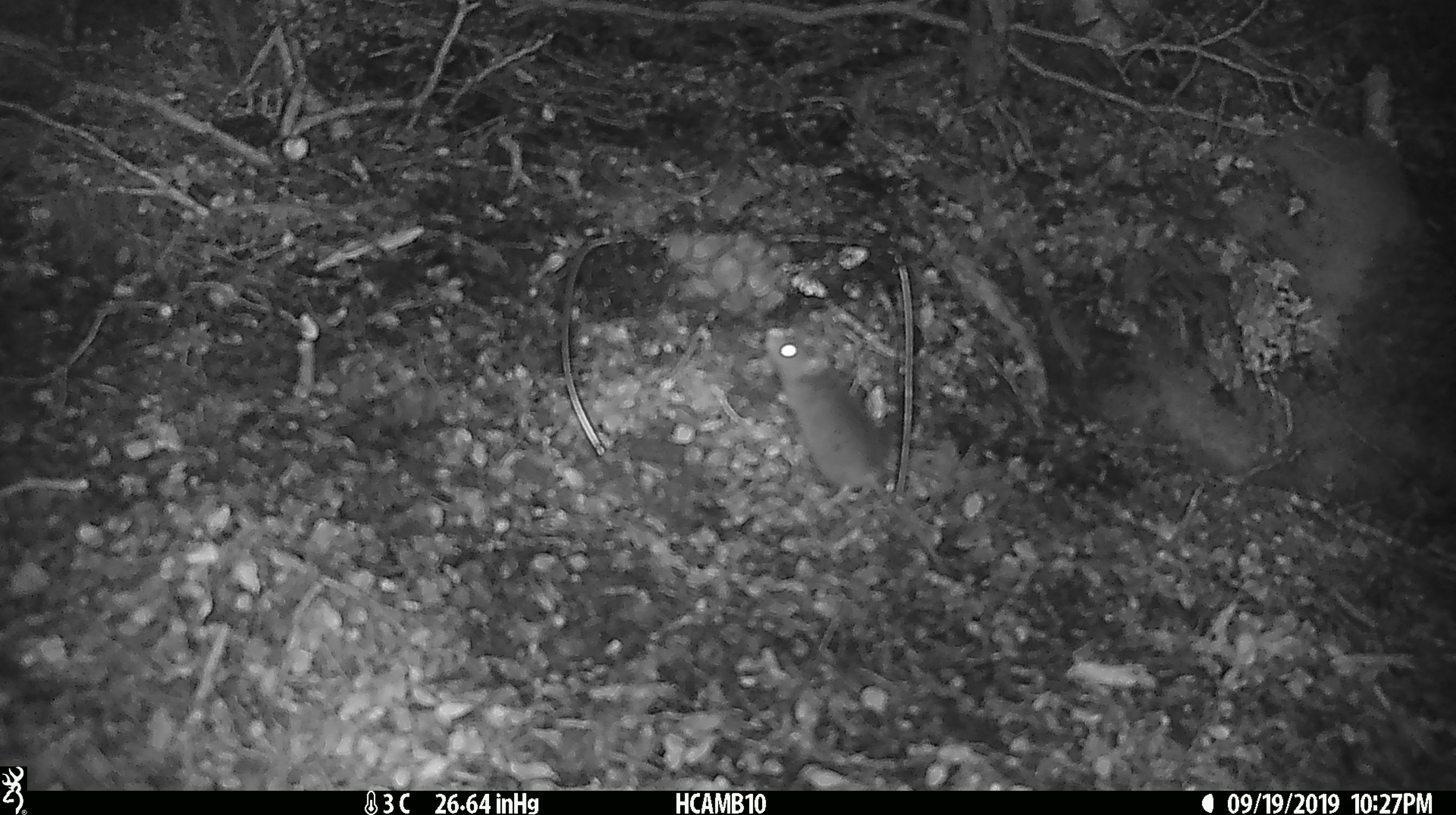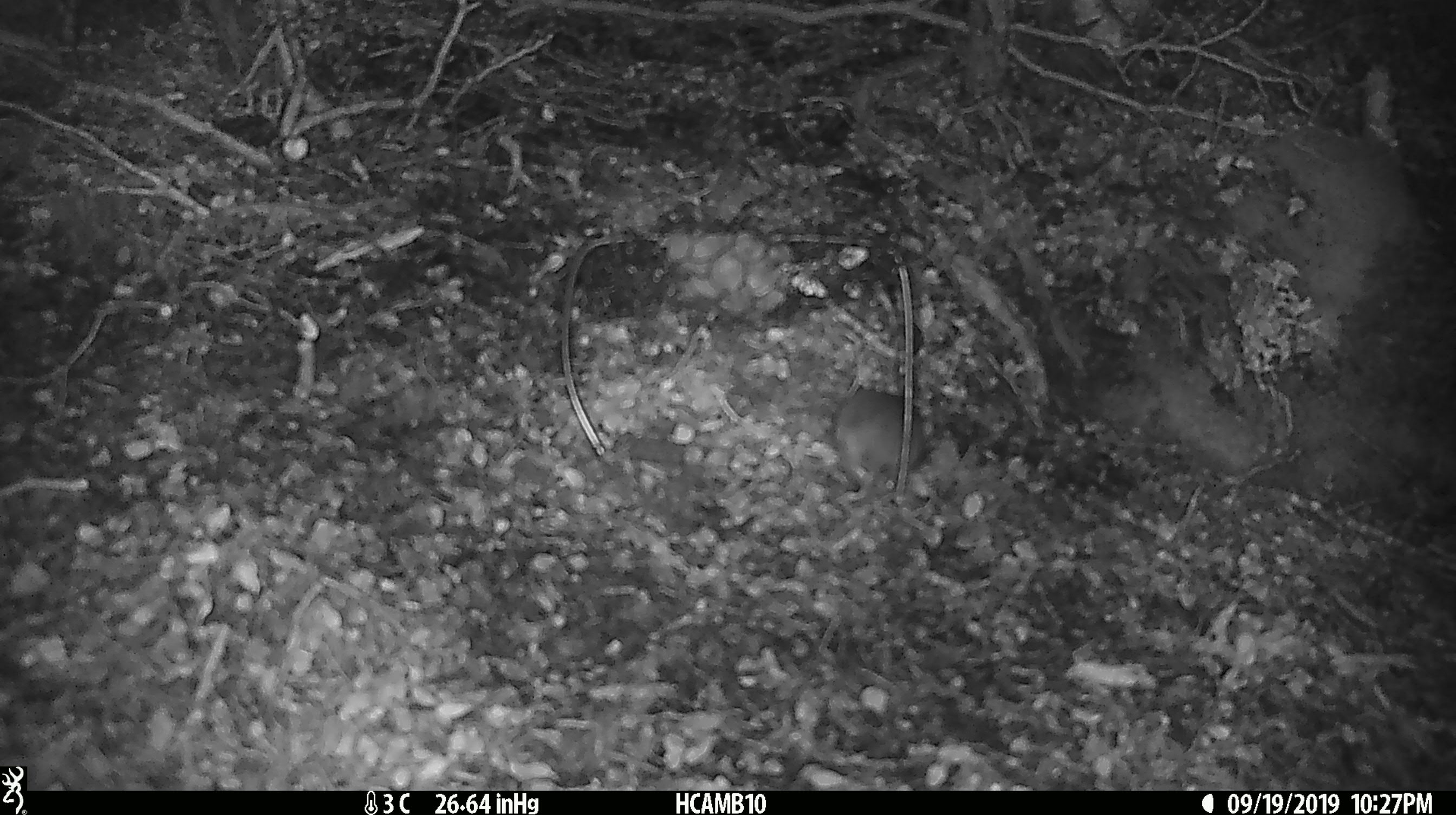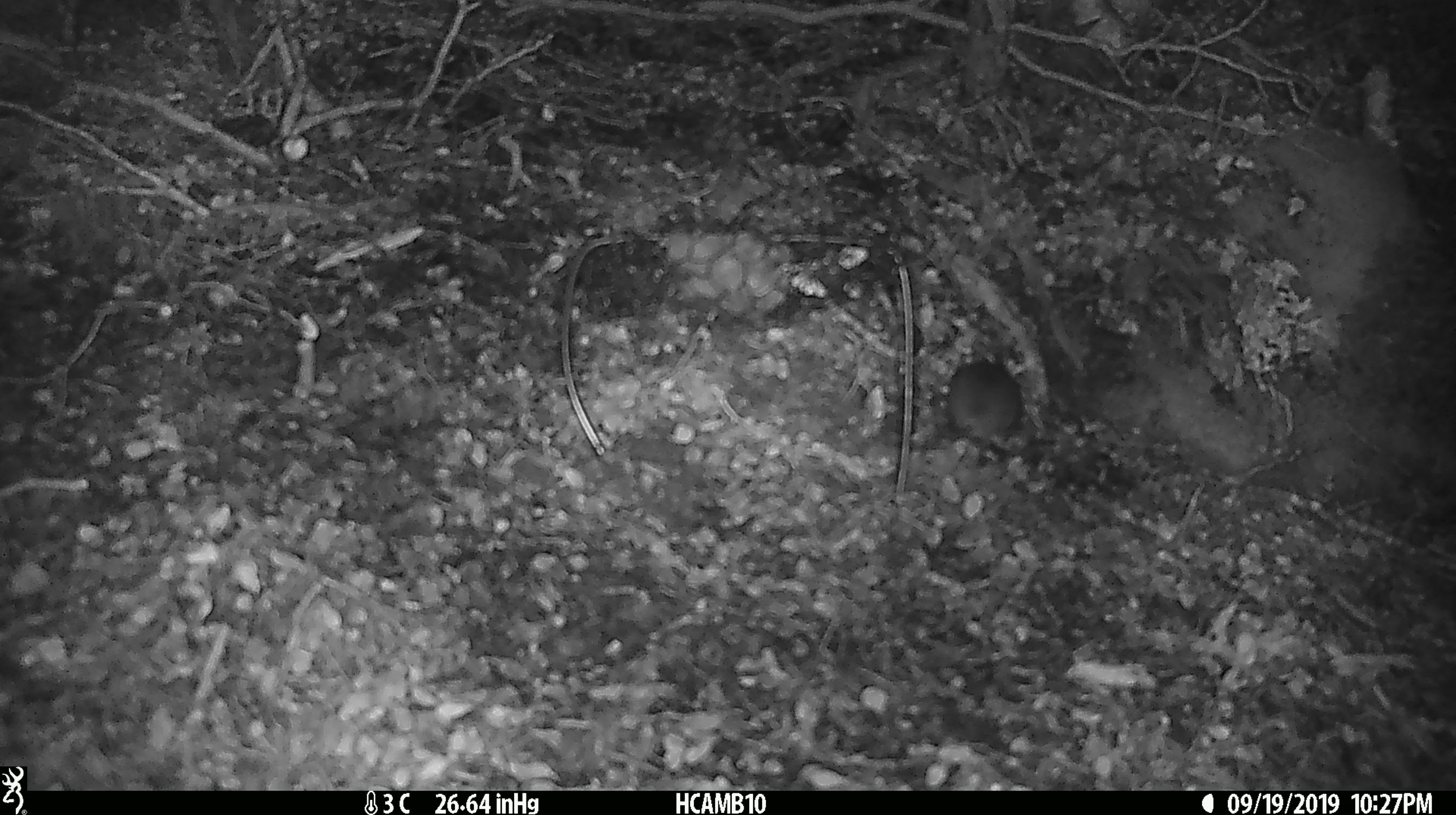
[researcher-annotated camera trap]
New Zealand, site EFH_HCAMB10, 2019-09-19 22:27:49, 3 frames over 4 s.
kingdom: Animalia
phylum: Chordata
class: Mammalia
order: Rodentia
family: Muridae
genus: Mus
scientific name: Mus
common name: mouse